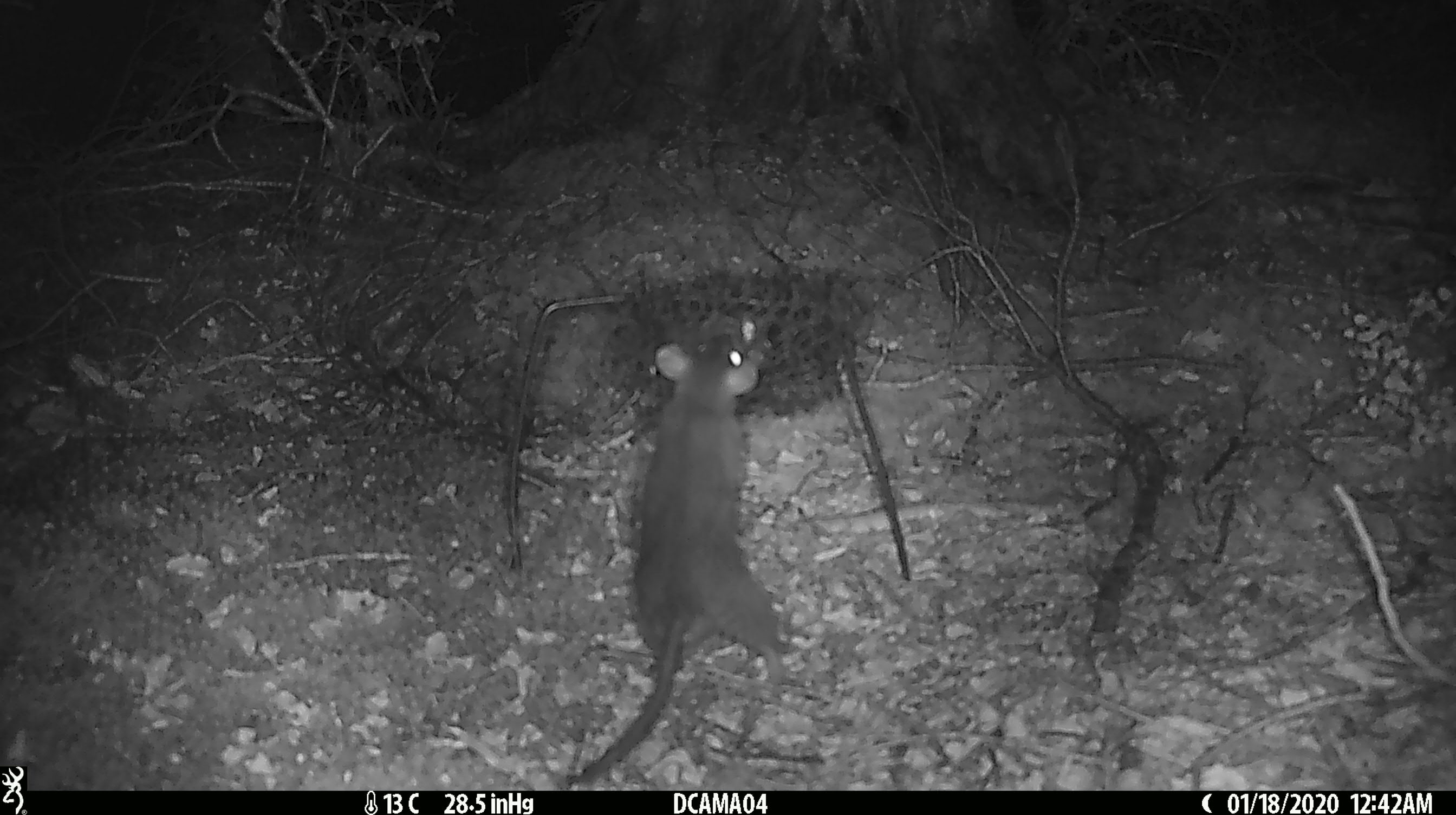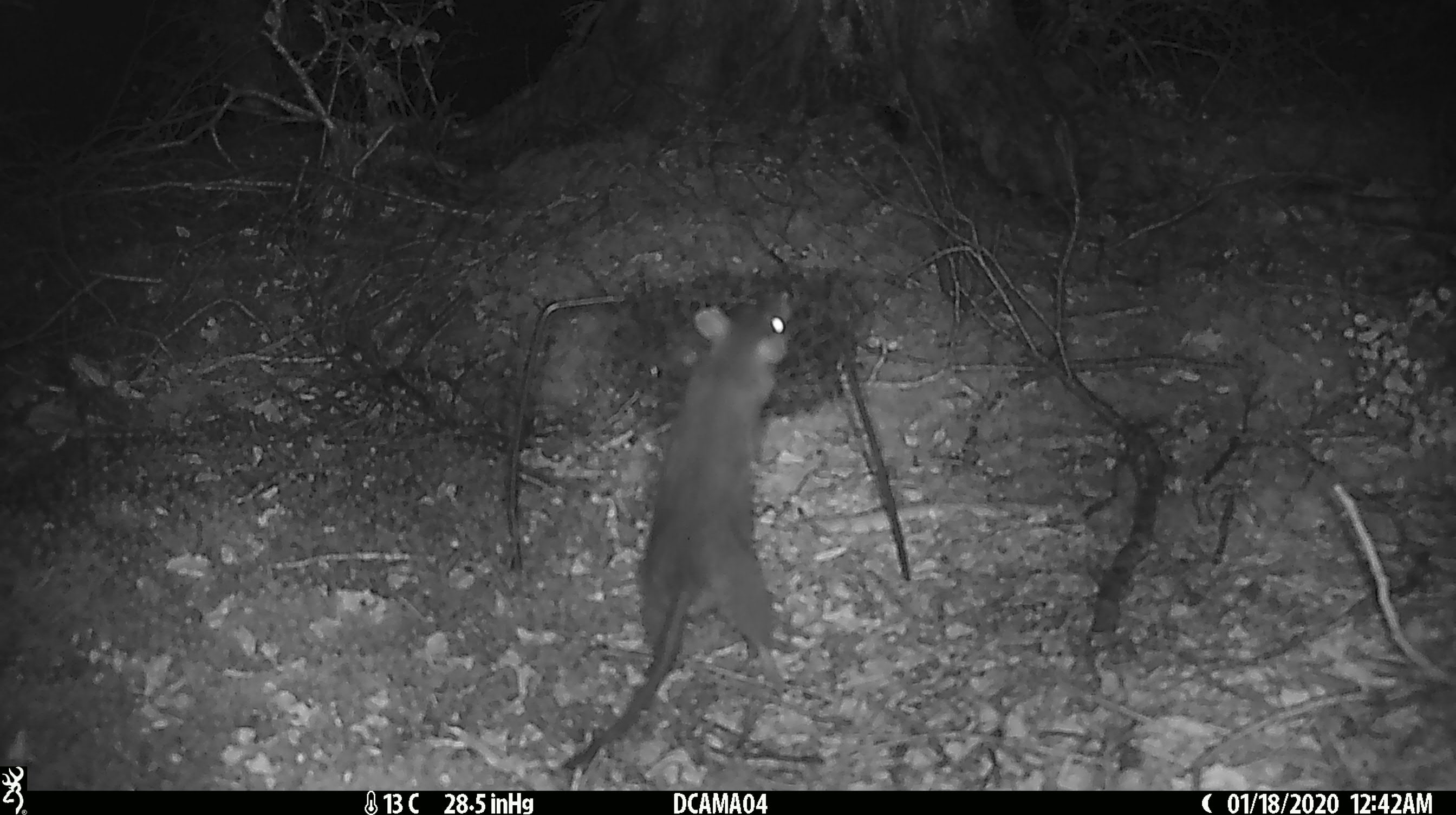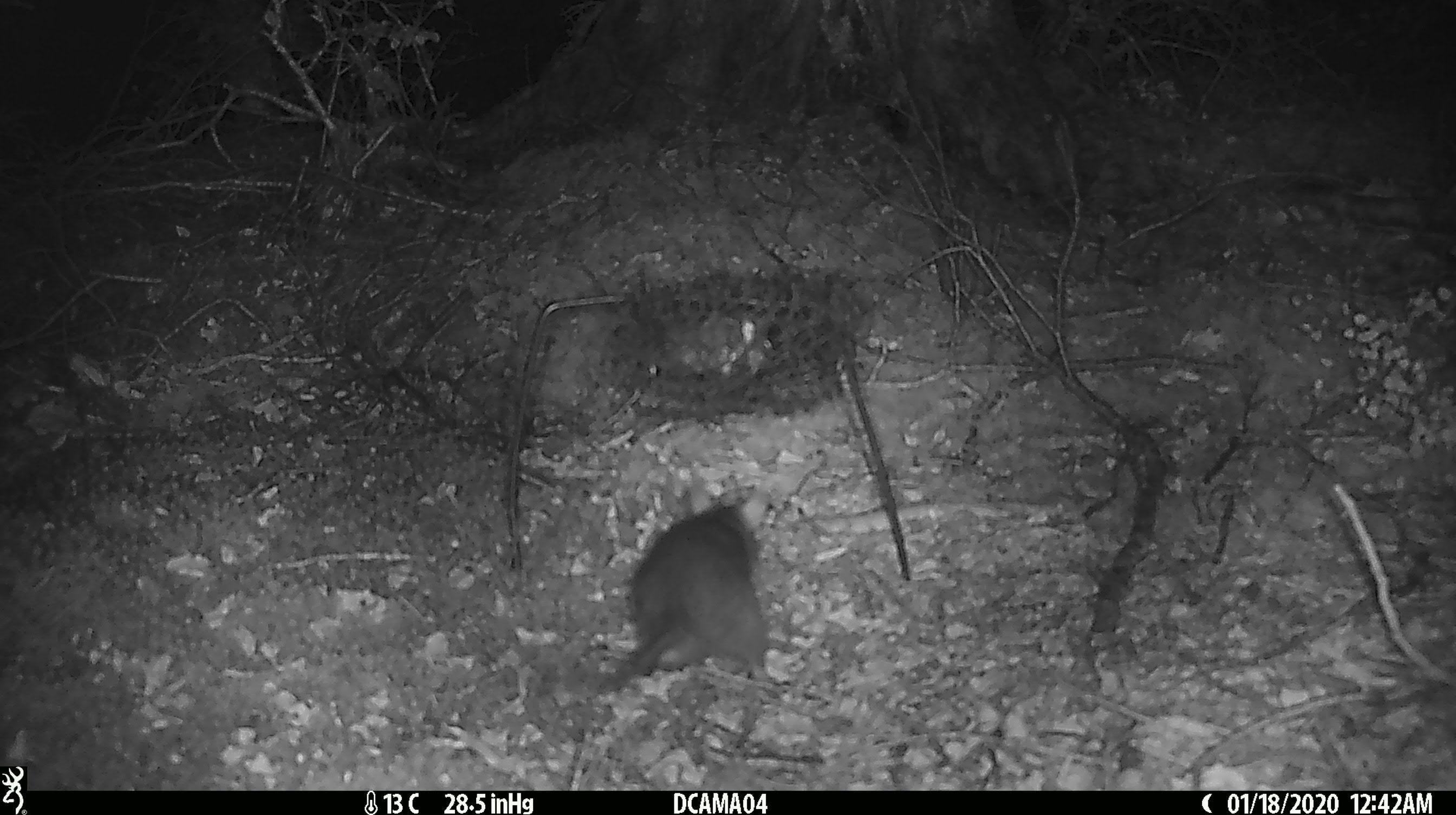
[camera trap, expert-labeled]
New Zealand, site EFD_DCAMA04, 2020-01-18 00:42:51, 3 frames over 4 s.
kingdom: Animalia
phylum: Chordata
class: Mammalia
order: Rodentia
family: Muridae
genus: Rattus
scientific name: Rattus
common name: rat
Rat (Rattus).